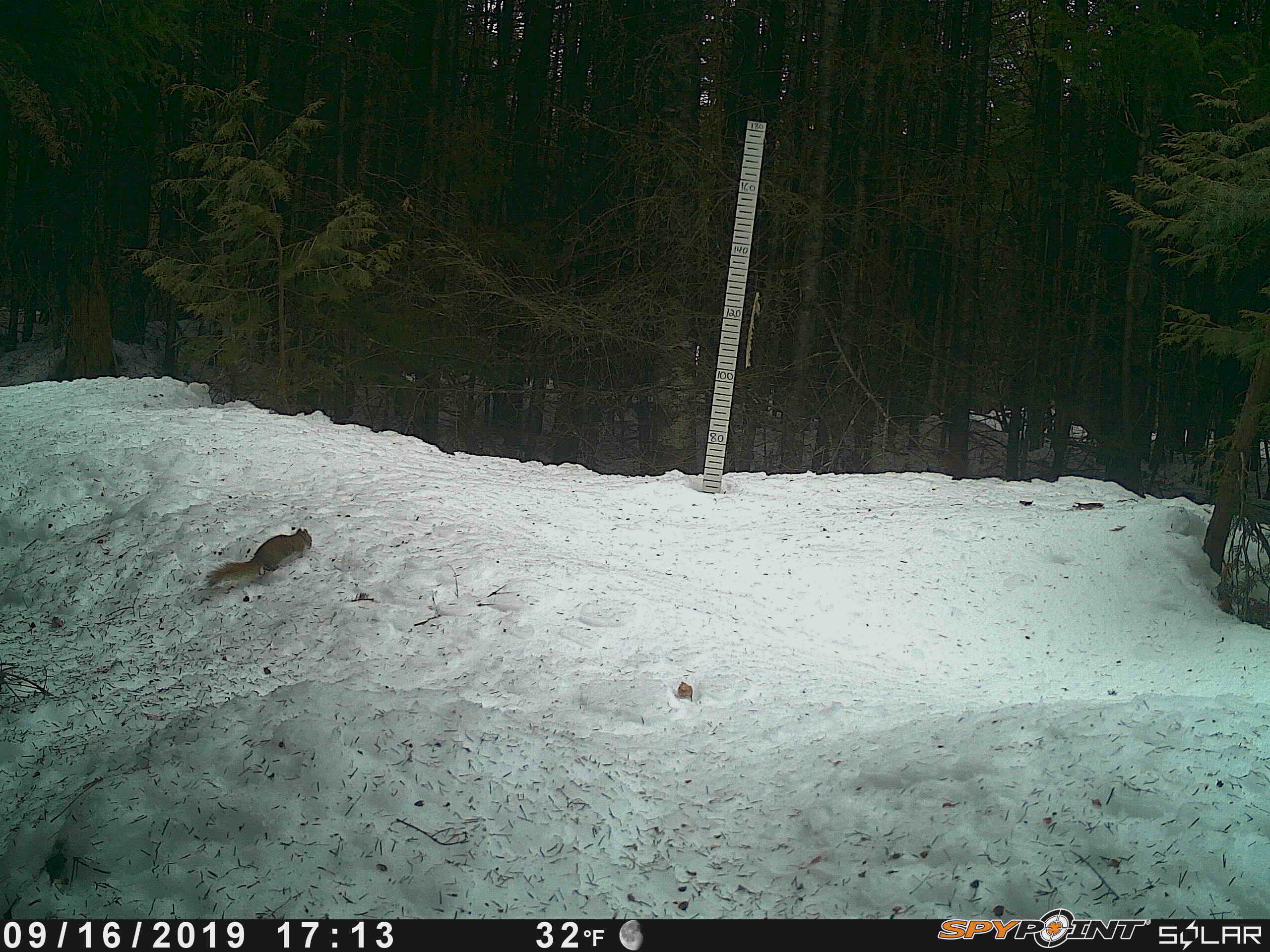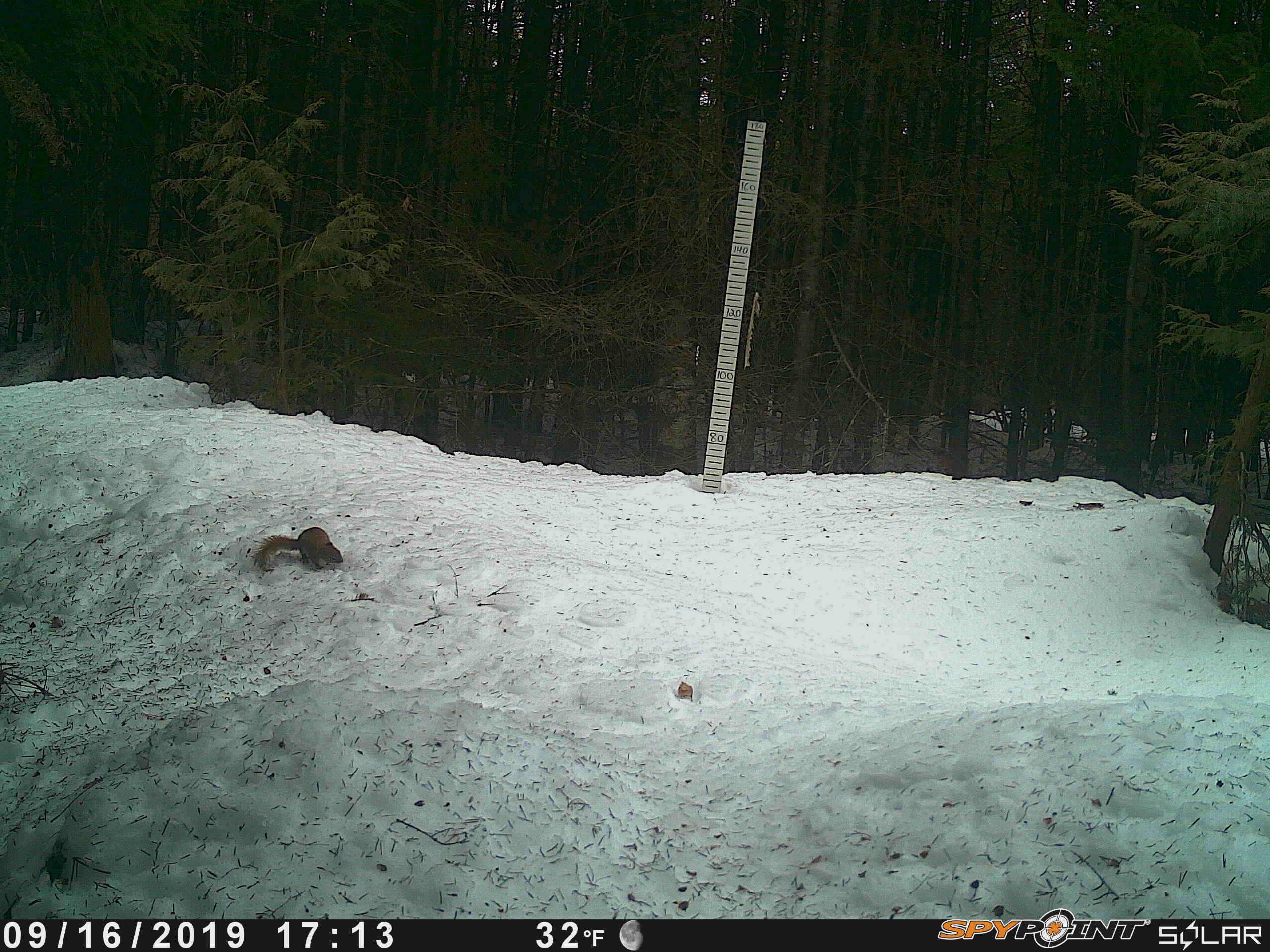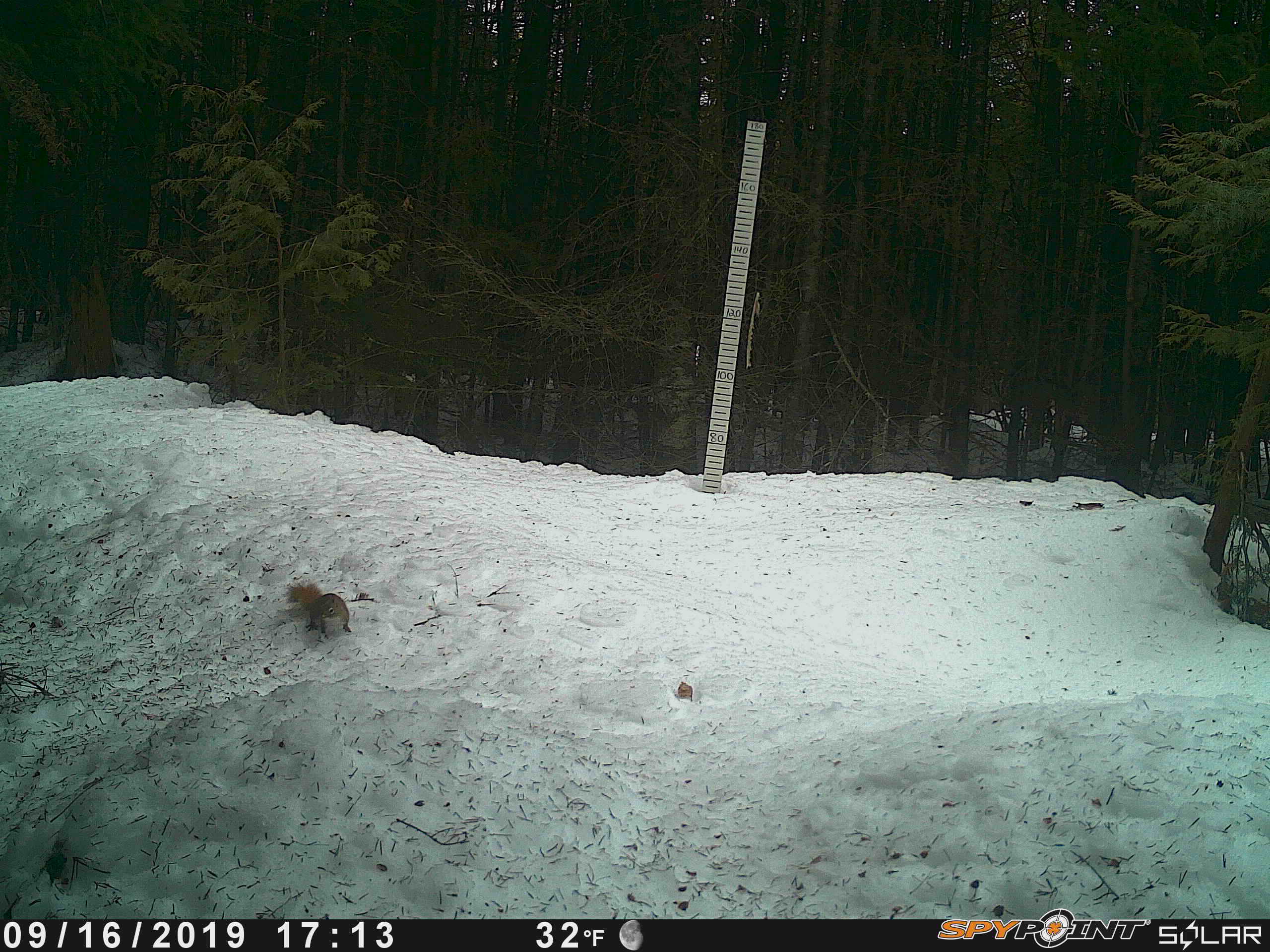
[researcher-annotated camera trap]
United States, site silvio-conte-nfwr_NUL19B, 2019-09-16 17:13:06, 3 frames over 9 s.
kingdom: Animalia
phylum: Chordata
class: Mammalia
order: Rodentia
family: Sciuridae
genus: Tamiasciurus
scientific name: Tamiasciurus hudsonicus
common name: red squirrel